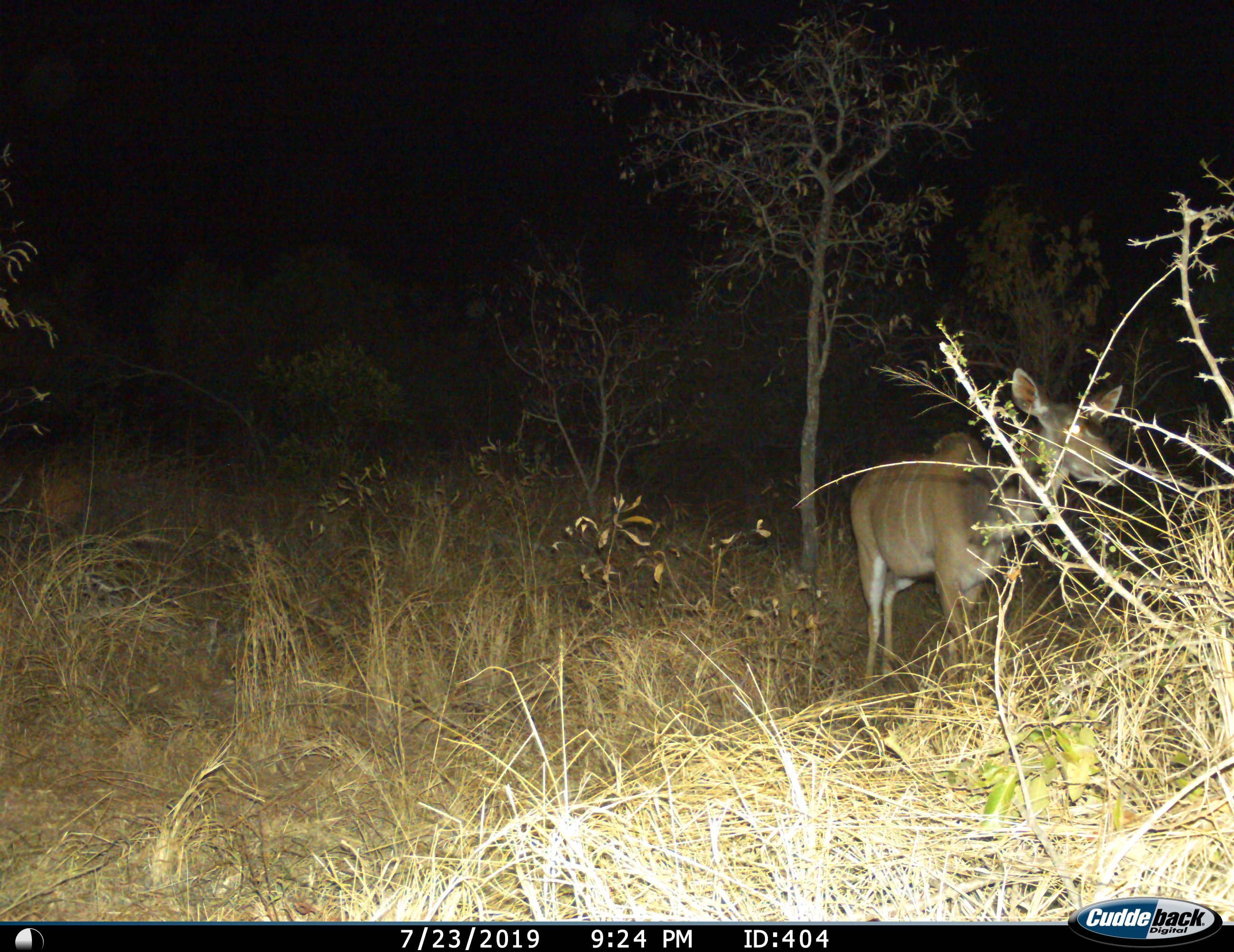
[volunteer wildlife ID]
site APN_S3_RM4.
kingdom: Animalia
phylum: Chordata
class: Mammalia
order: Artiodactyla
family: Bovidae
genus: Tragelaphus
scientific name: Tragelaphus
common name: kudu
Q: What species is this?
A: Kudu (Tragelaphus).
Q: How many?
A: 1.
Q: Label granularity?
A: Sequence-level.